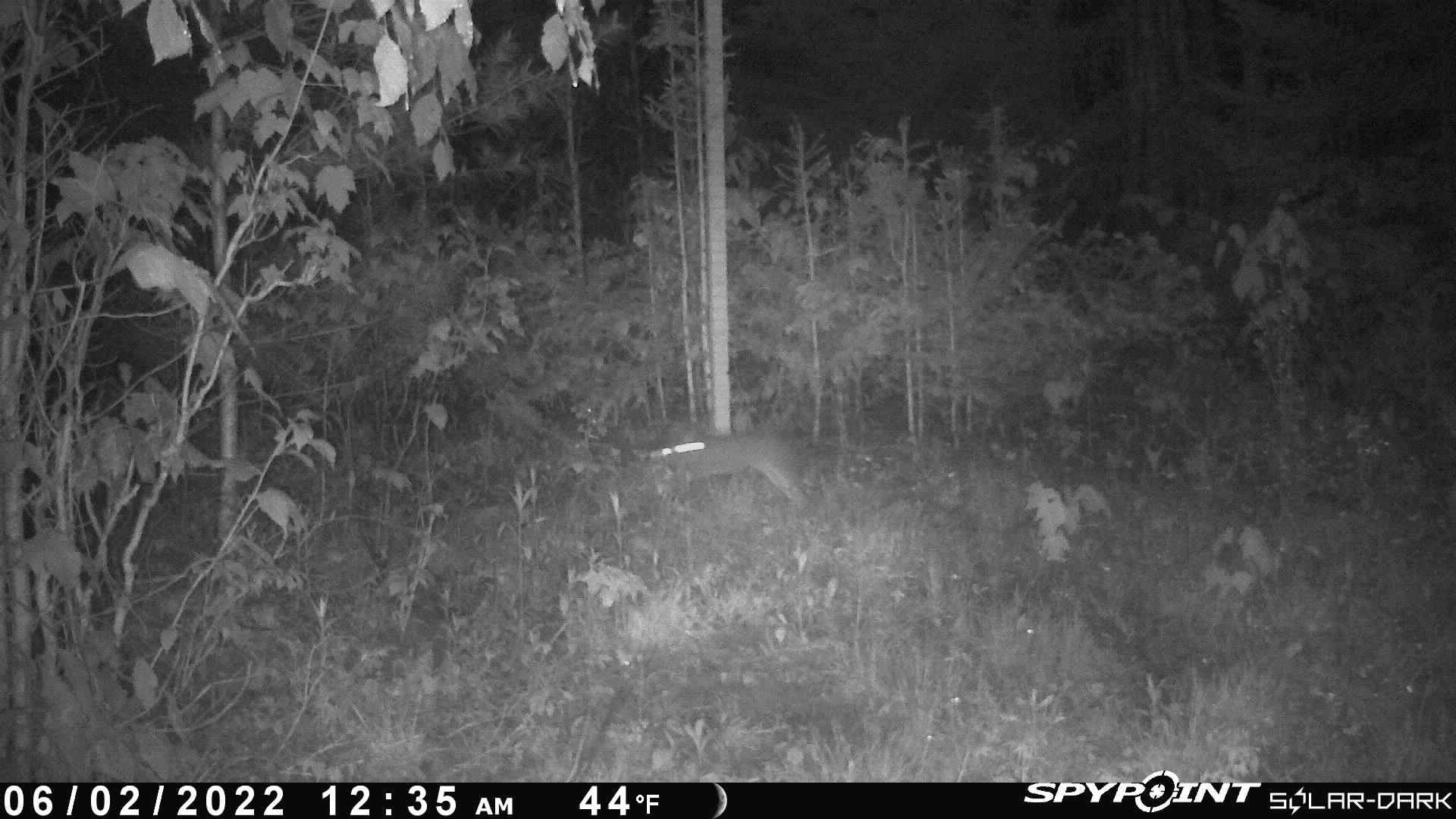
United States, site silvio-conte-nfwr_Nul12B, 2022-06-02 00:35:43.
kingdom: Animalia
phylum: Chordata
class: Mammalia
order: Lagomorpha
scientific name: Lagomorpha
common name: rabbit or hare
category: rabbit or hare sp.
Rabbit or hare sp. (rabbit or hare) (Lagomorpha).